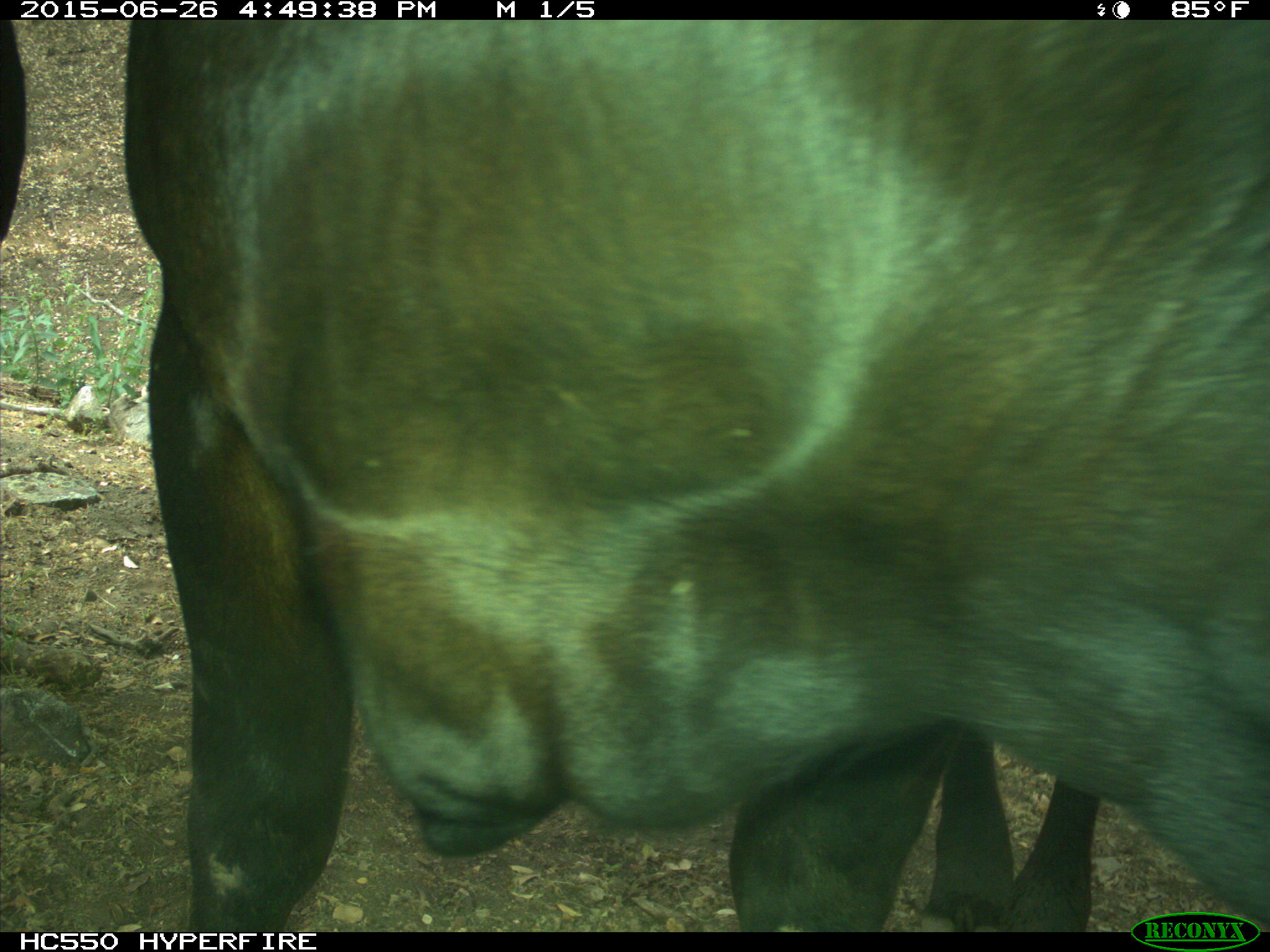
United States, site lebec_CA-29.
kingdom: Animalia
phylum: Chordata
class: Mammalia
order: Artiodactyla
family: Bovidae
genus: Bos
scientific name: Bos taurus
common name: domestic cow